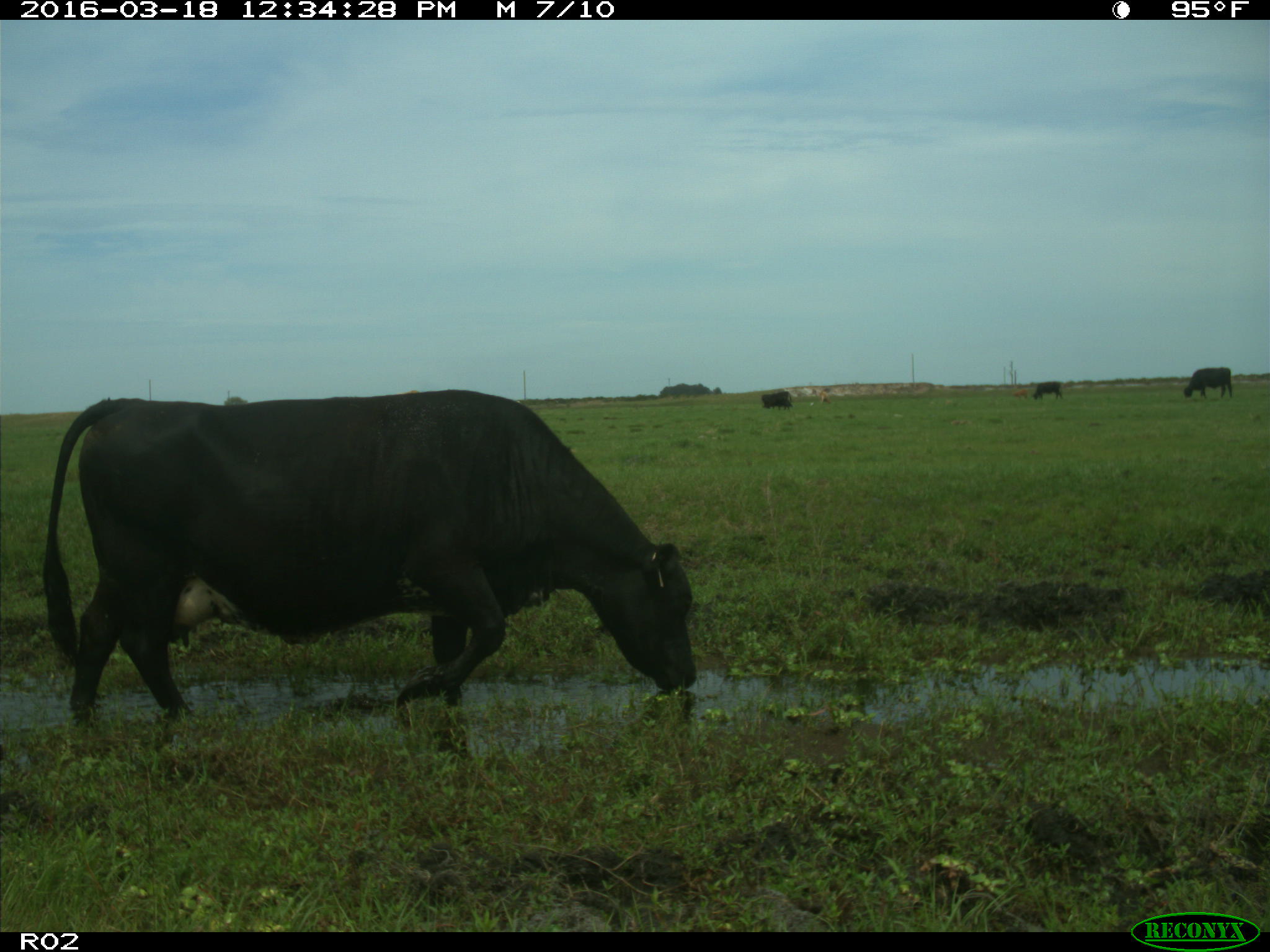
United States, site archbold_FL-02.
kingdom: Animalia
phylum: Chordata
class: Mammalia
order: Artiodactyla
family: Bovidae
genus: Bos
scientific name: Bos taurus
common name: domestic cow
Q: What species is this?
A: Bos taurus (domestic cow).